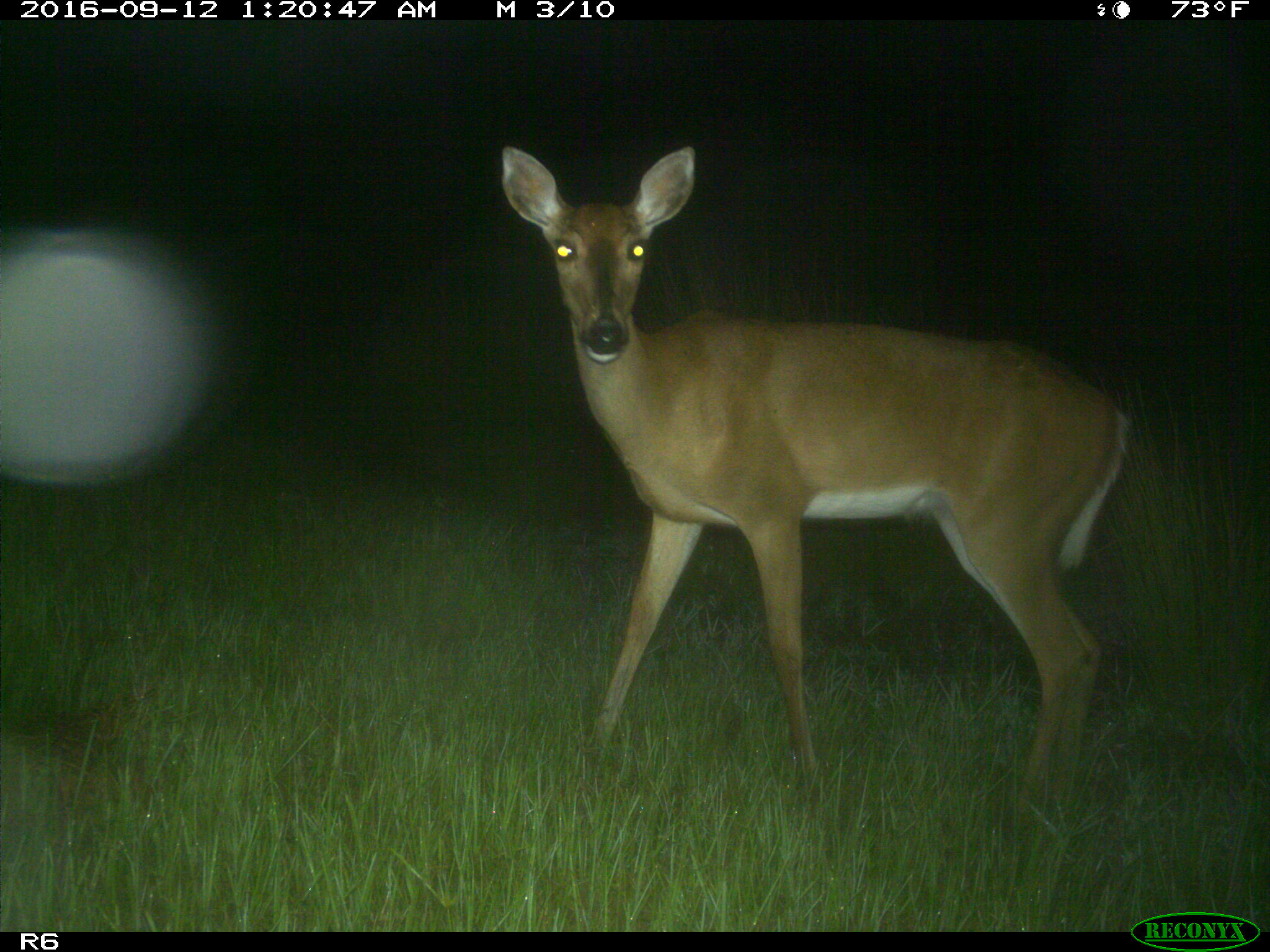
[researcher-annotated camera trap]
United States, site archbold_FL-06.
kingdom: Animalia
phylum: Chordata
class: Mammalia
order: Artiodactyla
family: Cervidae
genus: Odocoileus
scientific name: Odocoileus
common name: deer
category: unidentified deer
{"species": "unidentified deer (deer) (Odocoileus)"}